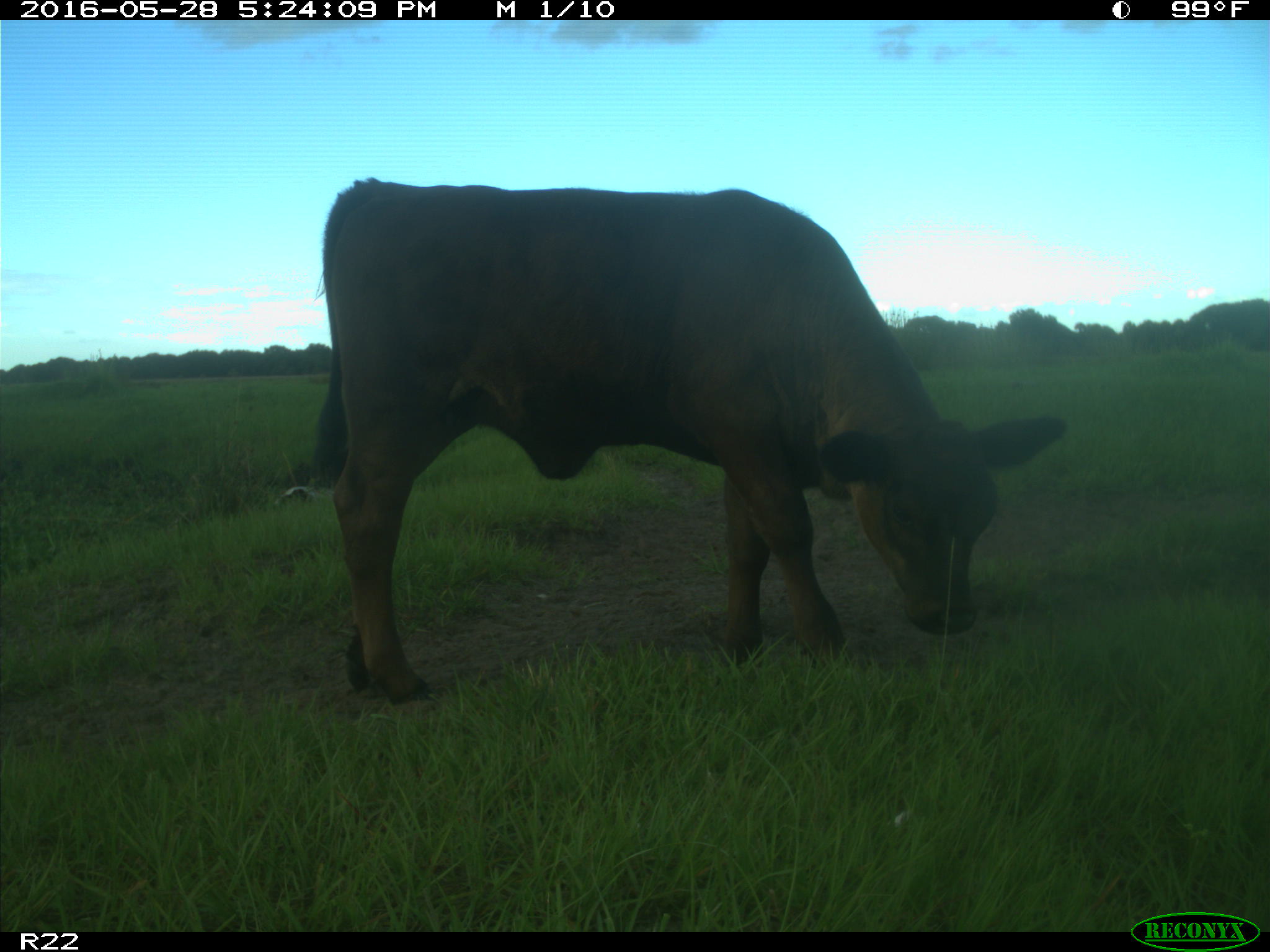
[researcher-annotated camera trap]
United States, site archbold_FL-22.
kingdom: Animalia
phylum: Chordata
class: Mammalia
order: Artiodactyla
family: Bovidae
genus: Bos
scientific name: Bos taurus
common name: domestic cow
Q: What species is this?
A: Bos taurus (domestic cow).